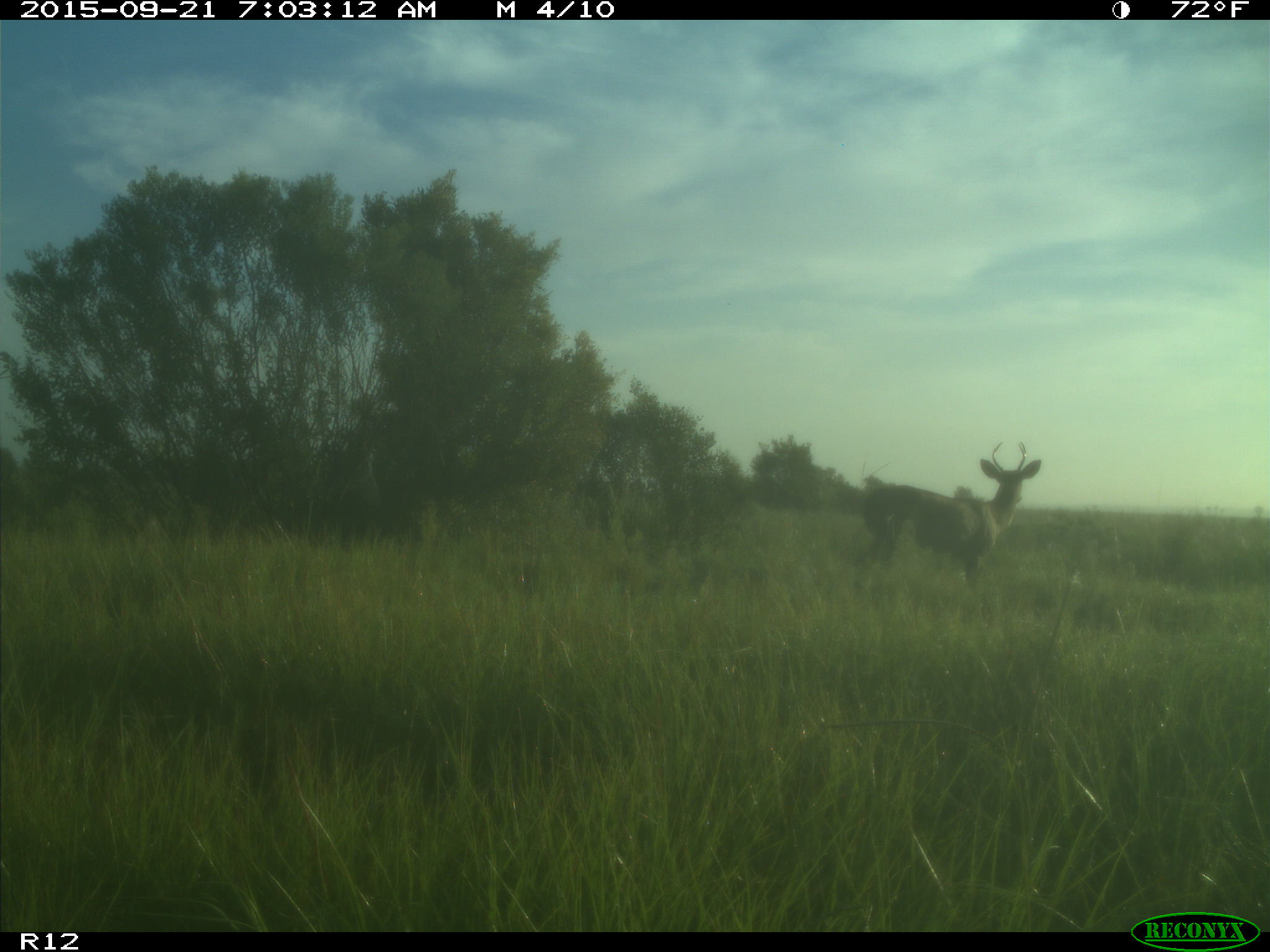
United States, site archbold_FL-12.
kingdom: Animalia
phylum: Chordata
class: Mammalia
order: Artiodactyla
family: Cervidae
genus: Odocoileus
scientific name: Odocoileus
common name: deer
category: unidentified deer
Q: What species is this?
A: Unidentified deer (deer) (Odocoileus).